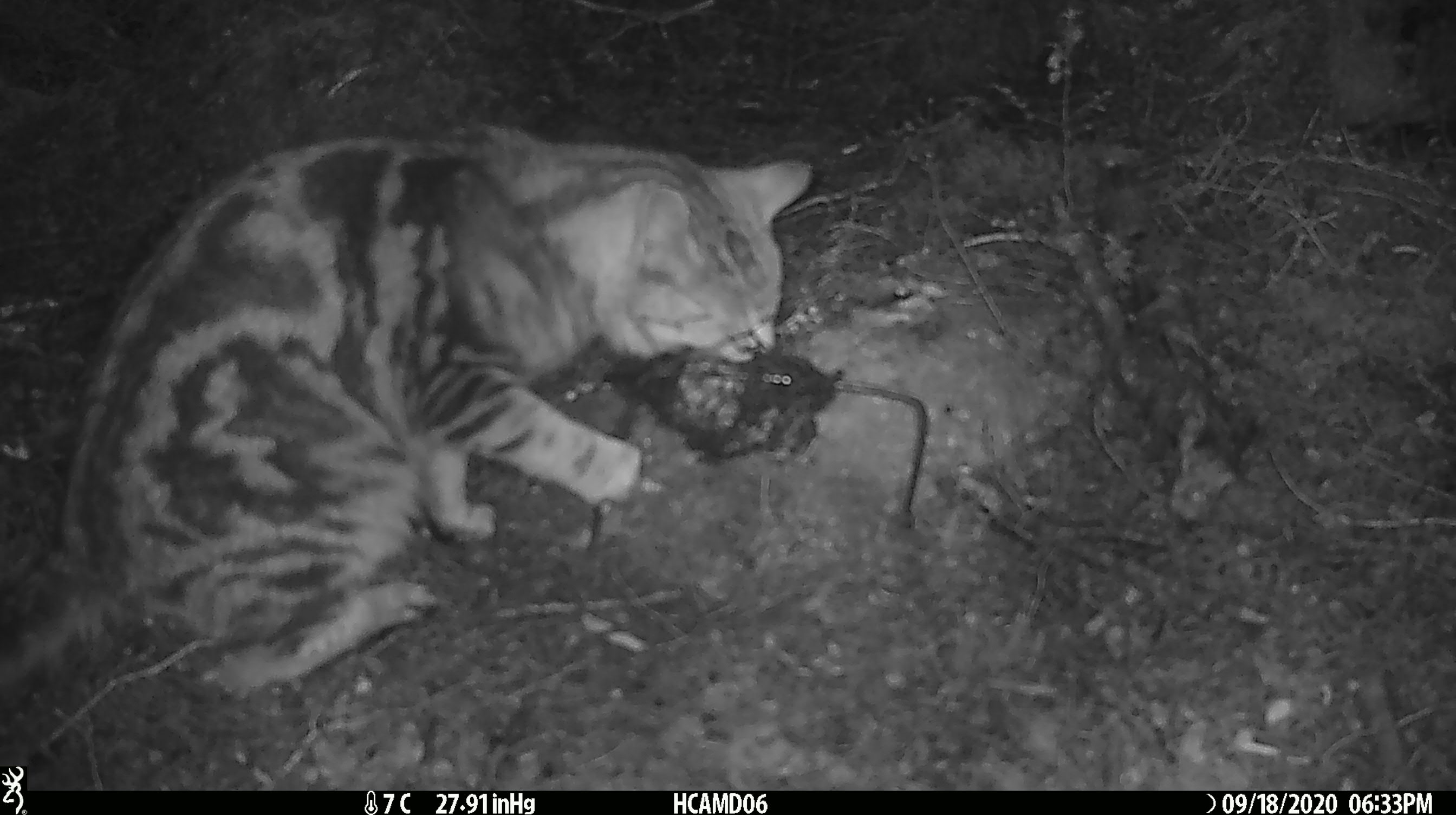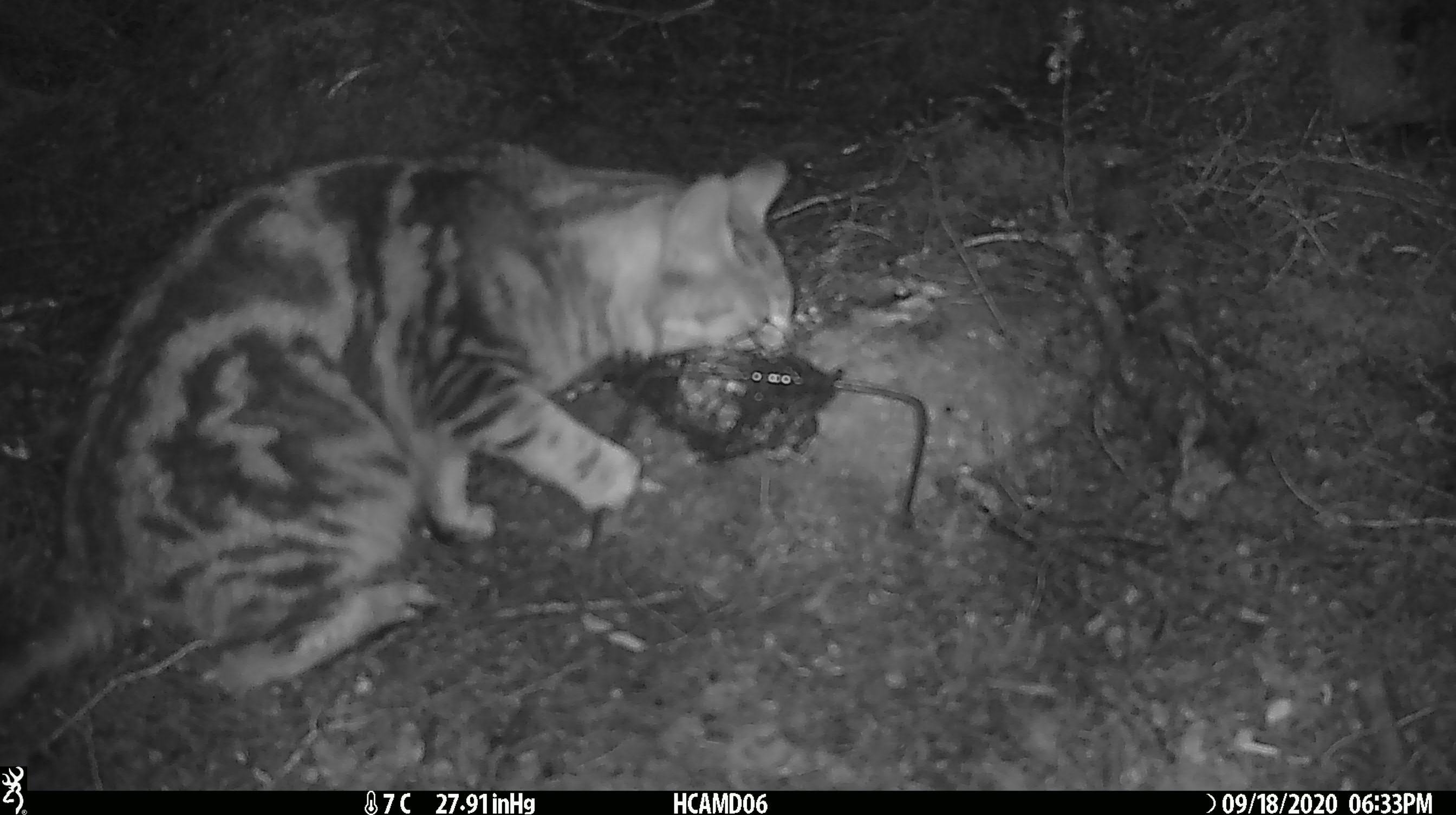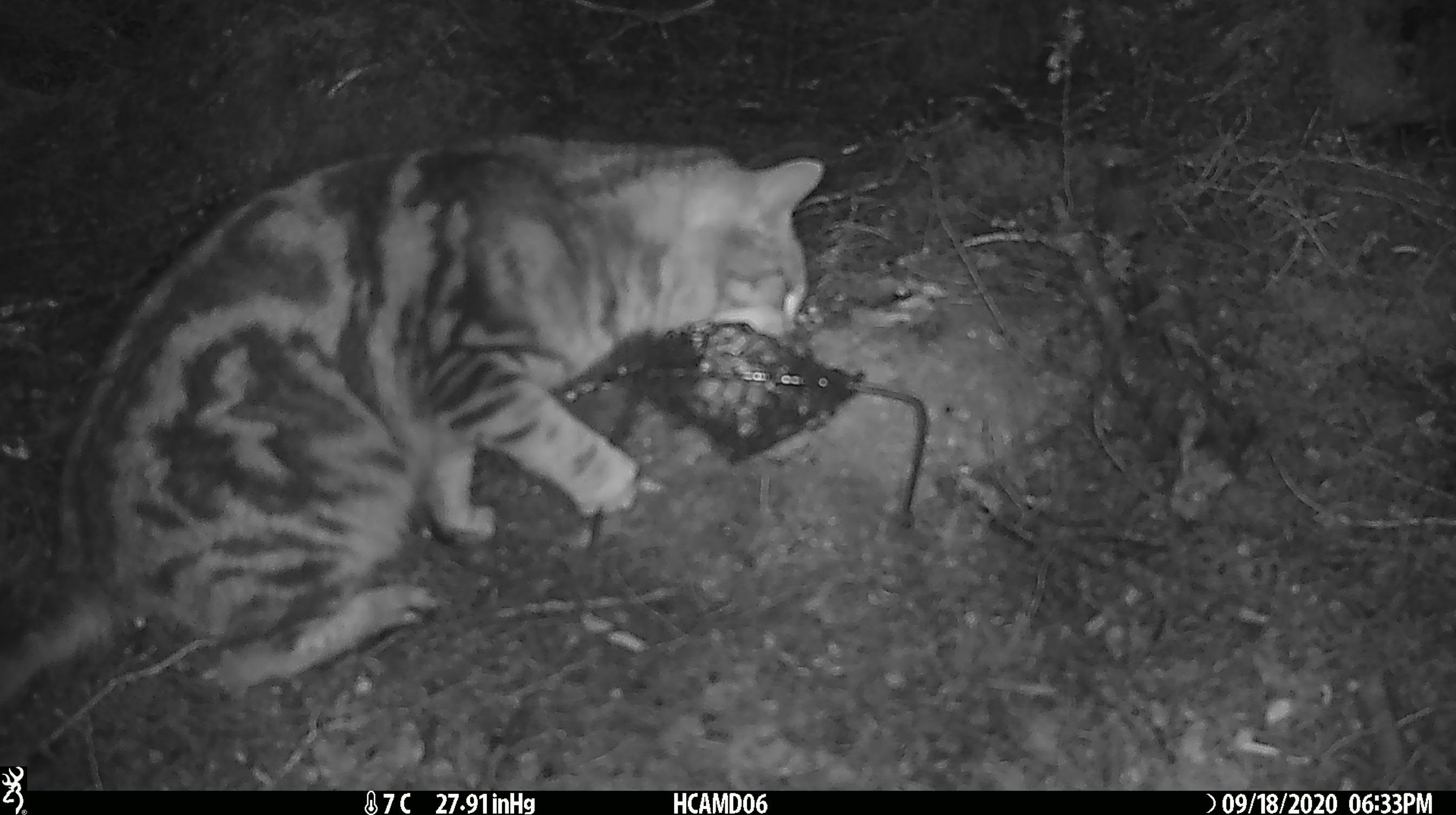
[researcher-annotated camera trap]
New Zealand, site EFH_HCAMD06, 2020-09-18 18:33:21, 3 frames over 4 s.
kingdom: Animalia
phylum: Chordata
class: Mammalia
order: Carnivora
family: Felidae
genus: Felis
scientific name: Felis catus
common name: domestic cat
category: cat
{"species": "cat (domestic cat) (Felis catus)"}